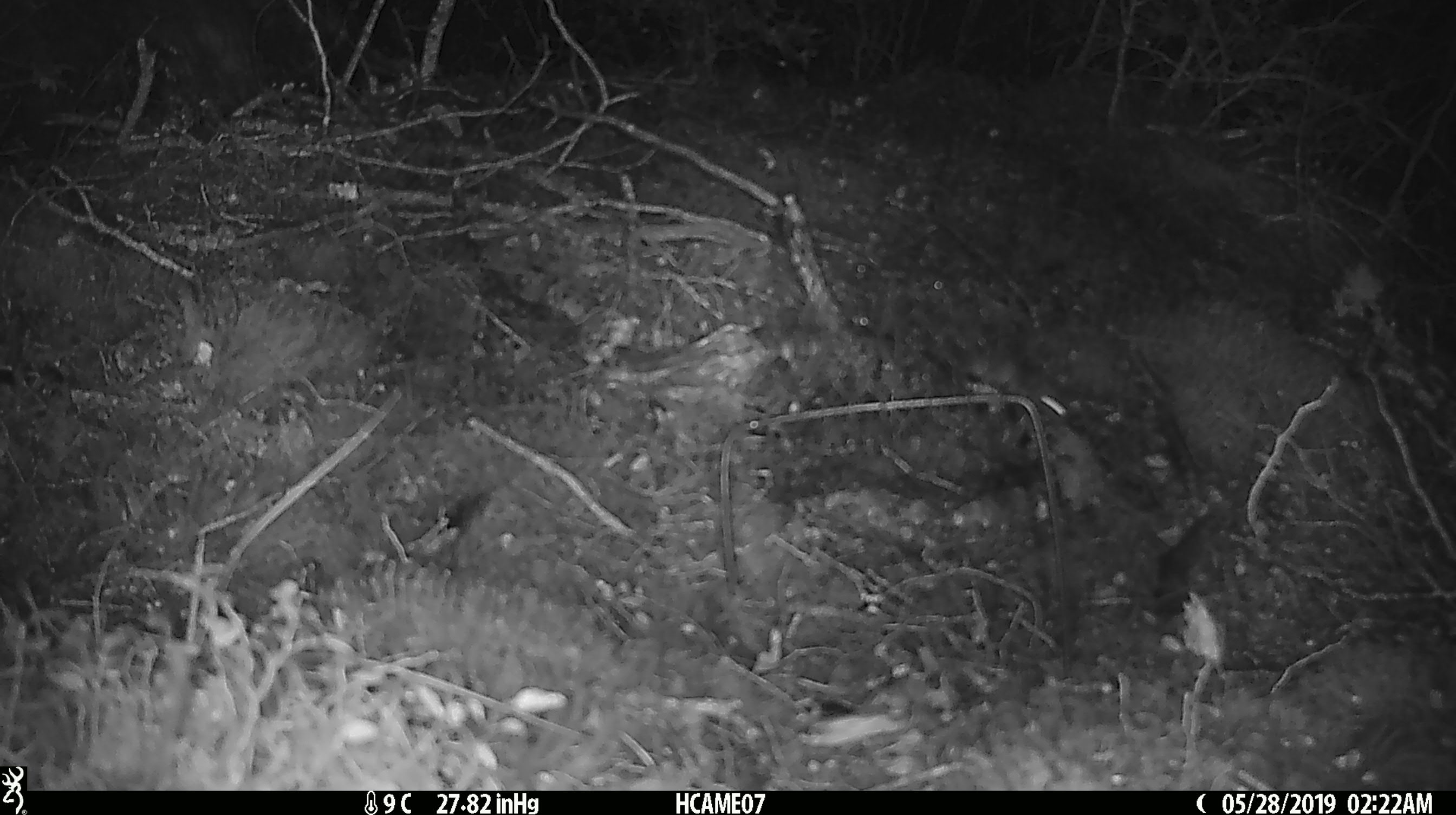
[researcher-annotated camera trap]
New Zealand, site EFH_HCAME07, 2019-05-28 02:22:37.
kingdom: Animalia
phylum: Chordata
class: Mammalia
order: Rodentia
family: Muridae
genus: Mus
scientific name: Mus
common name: mouse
Mouse (Mus).